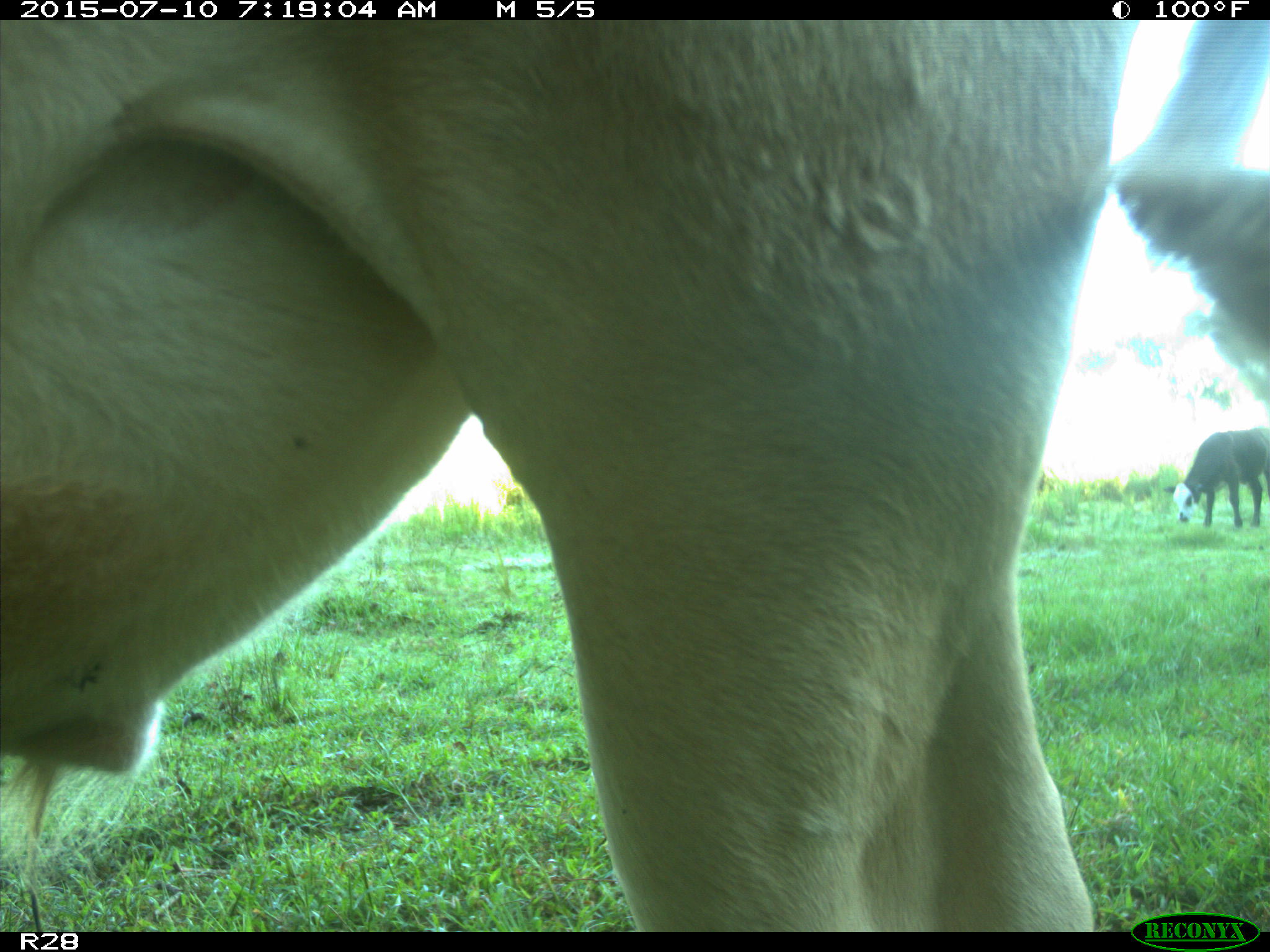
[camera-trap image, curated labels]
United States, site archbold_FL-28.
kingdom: Animalia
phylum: Chordata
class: Mammalia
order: Artiodactyla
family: Bovidae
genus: Bos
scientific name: Bos taurus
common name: domestic cow